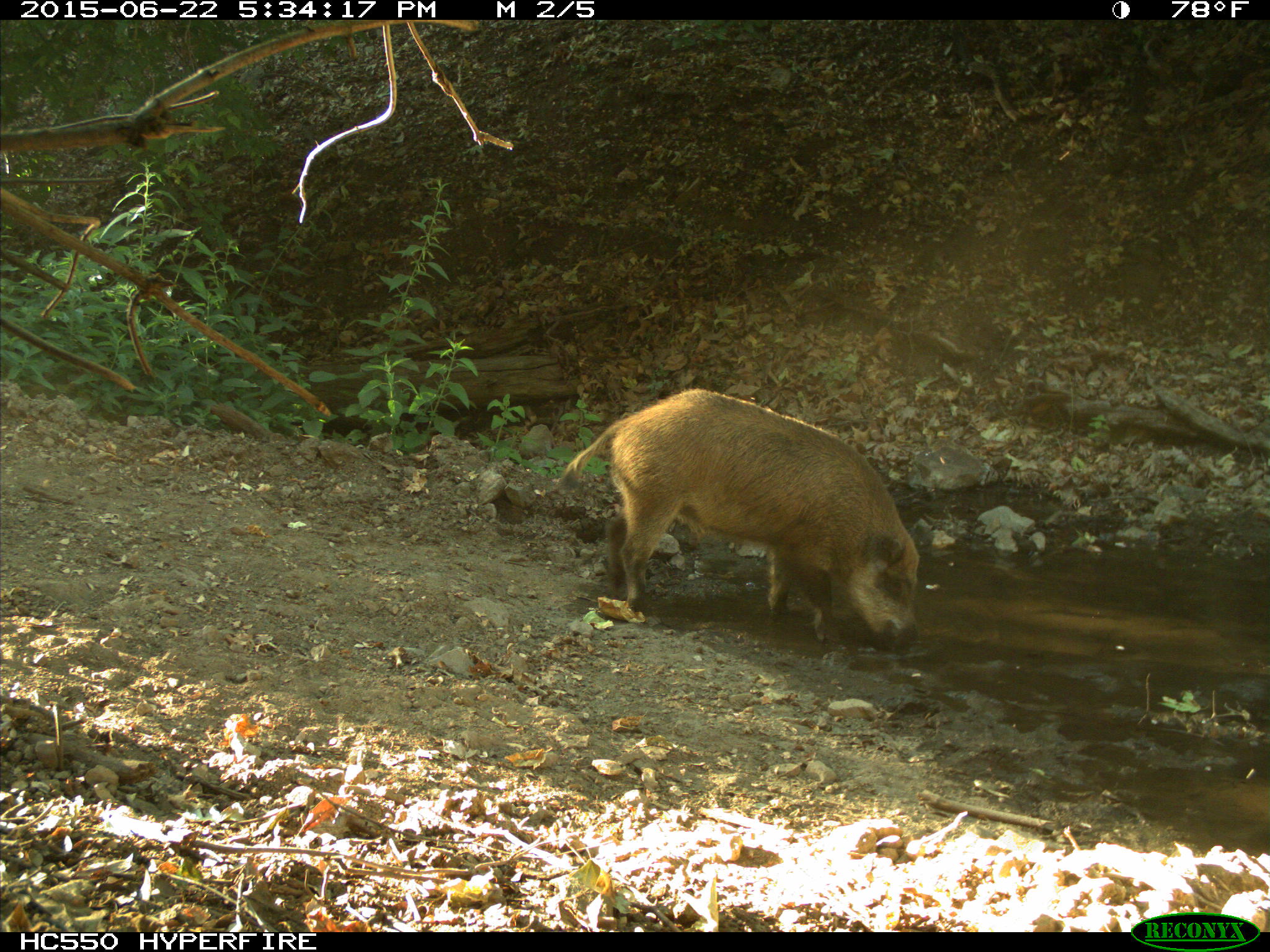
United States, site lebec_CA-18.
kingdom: Animalia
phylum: Chordata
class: Mammalia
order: Artiodactyla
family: Suidae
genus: Sus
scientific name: Sus scrofa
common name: wild boar